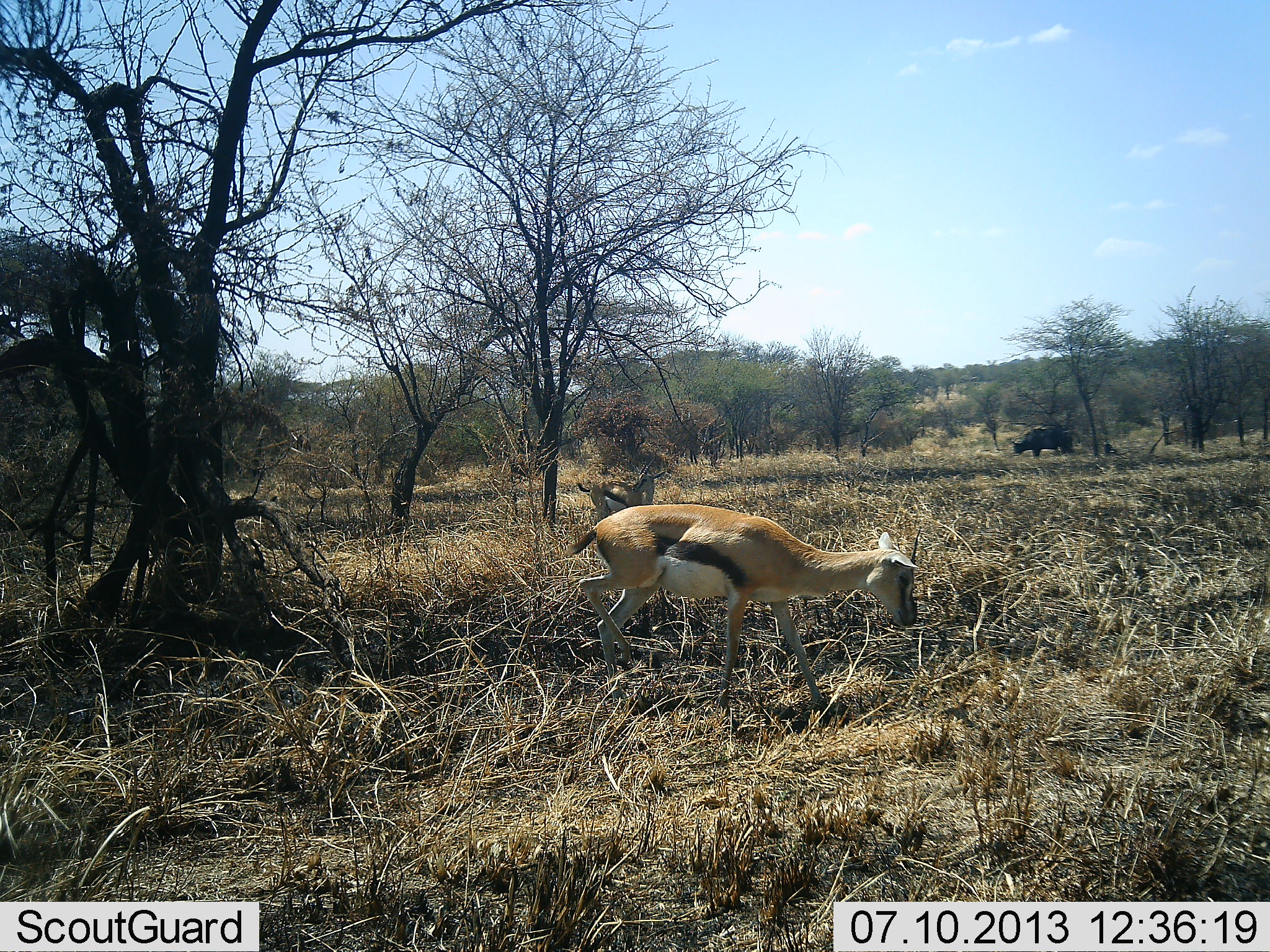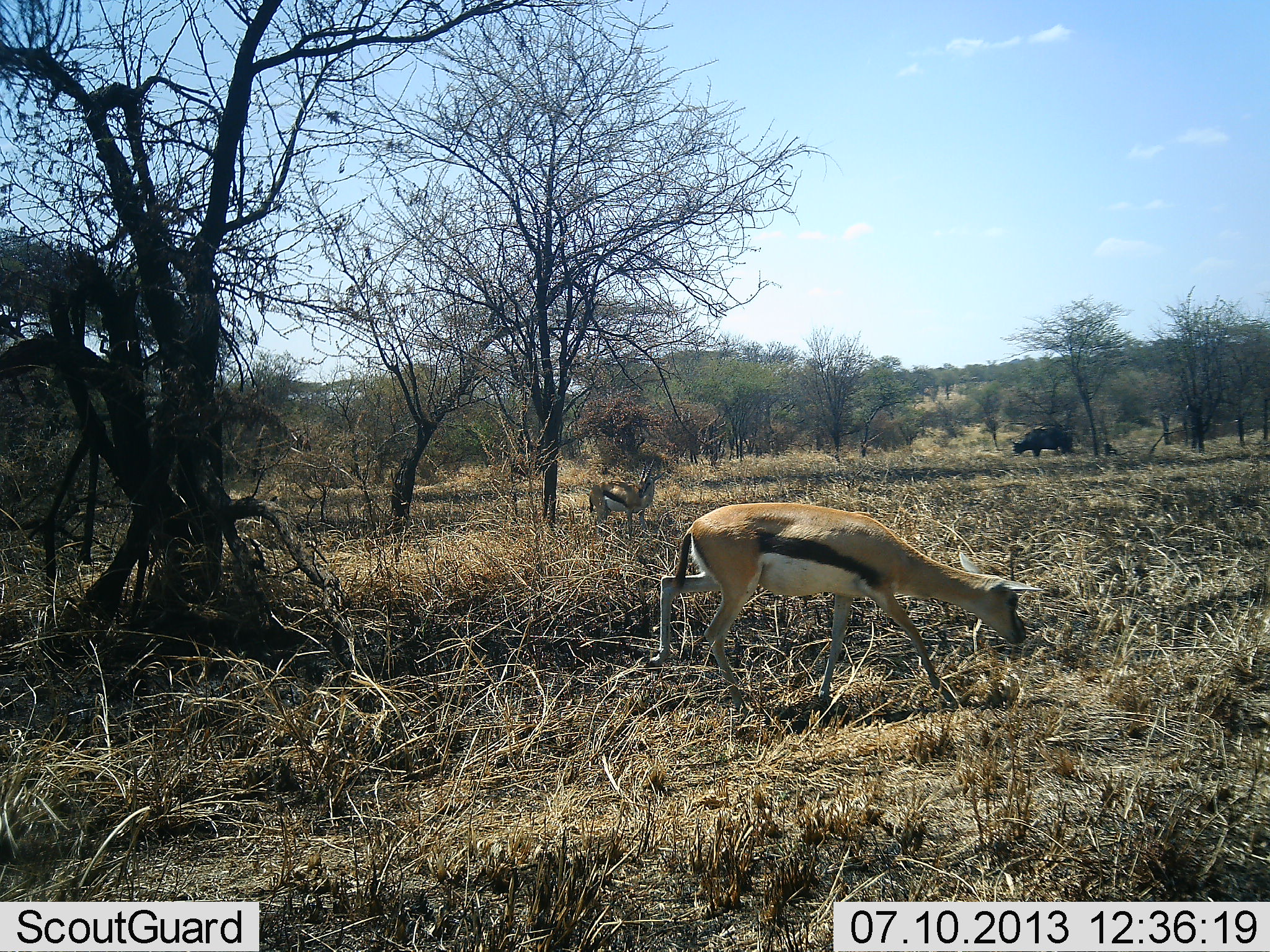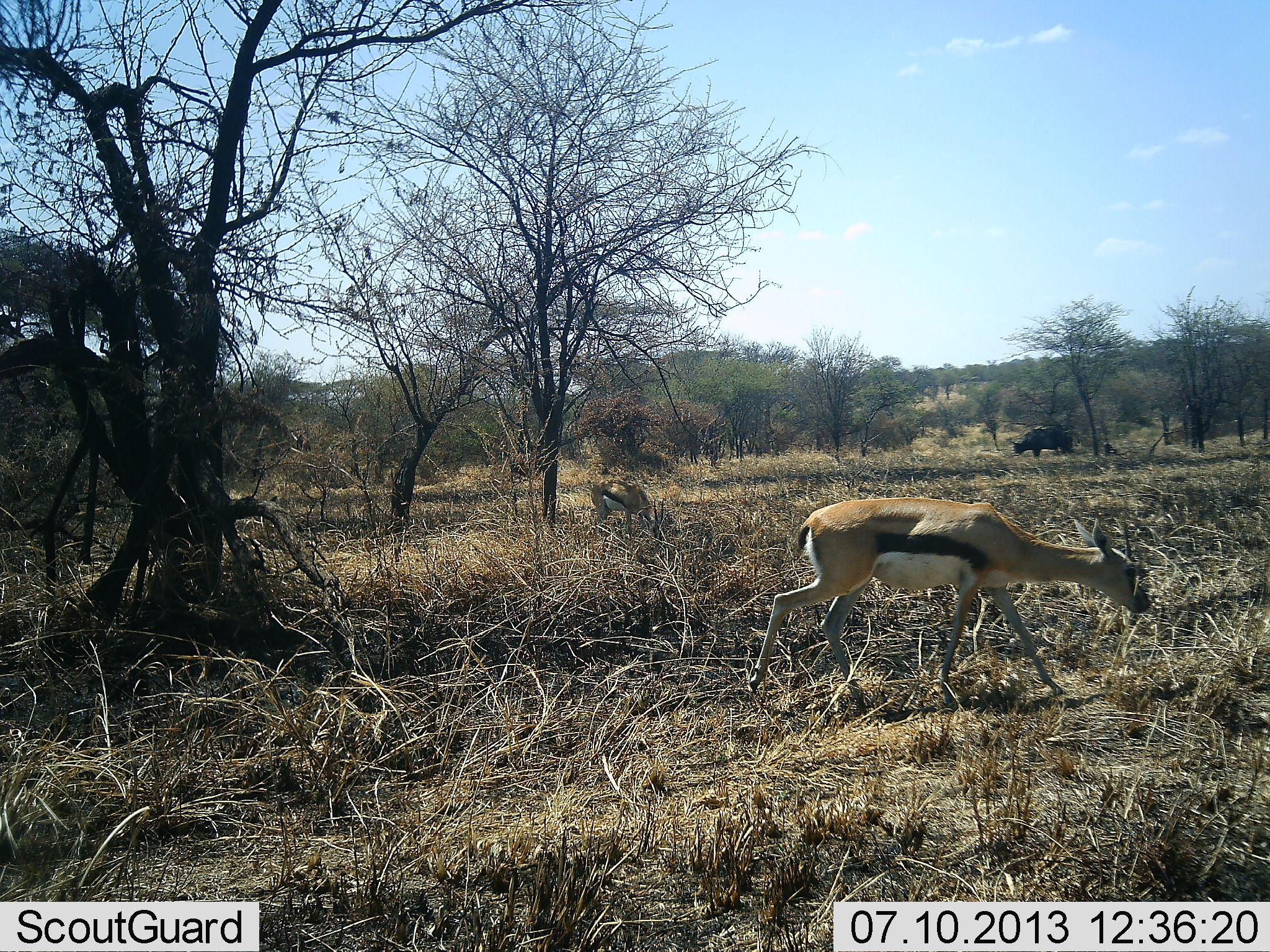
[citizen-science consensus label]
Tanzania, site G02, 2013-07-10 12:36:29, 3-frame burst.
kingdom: Animalia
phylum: Chordata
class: Mammalia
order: Artiodactyla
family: Bovidae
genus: Eudorcas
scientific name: Eudorcas thomsonii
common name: thomson's gazelle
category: gazellethomsons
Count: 2.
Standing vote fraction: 50%.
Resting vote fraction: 0%.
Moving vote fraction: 52%.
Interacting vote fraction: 0%.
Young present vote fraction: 2%.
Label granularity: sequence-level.